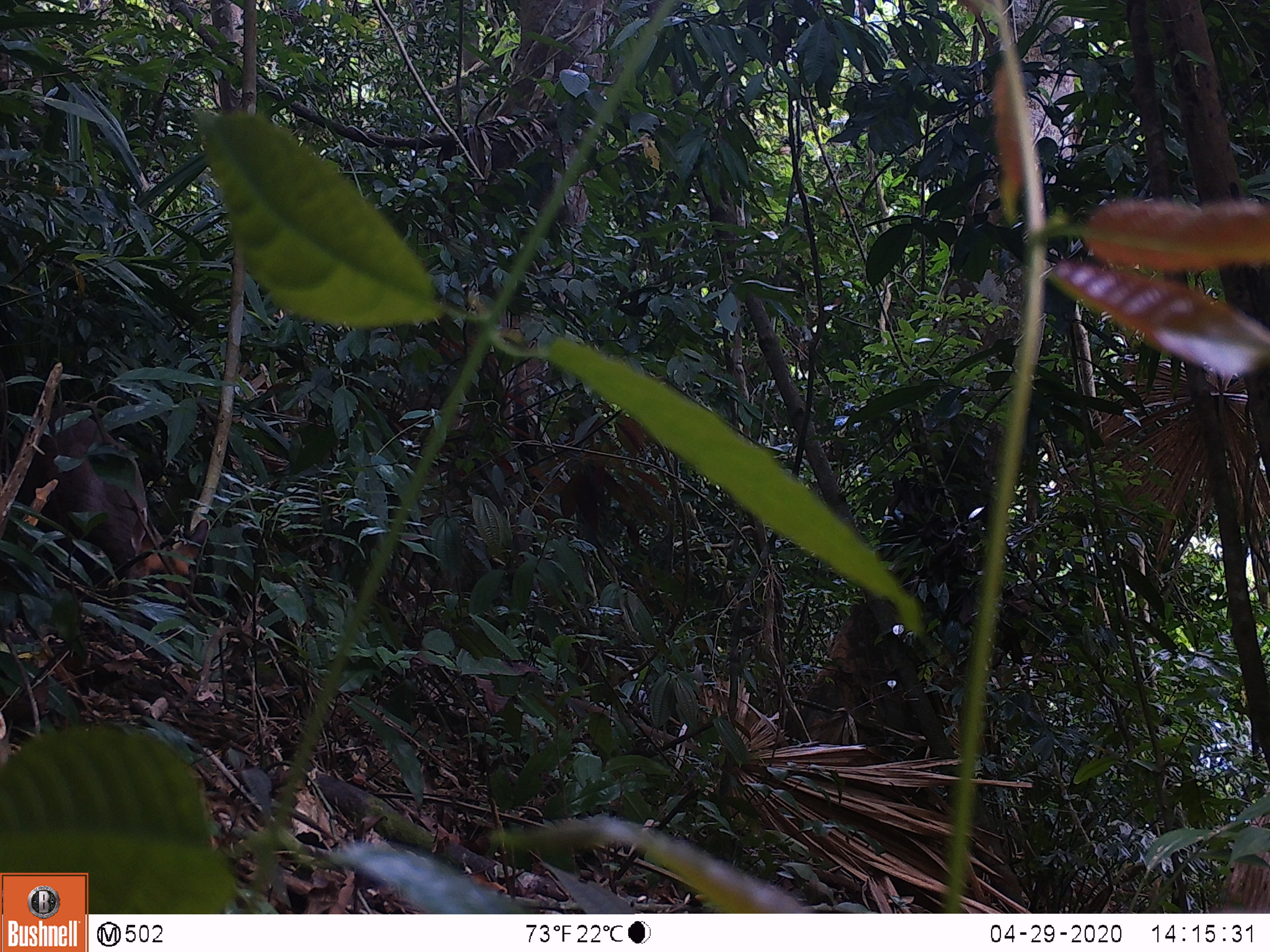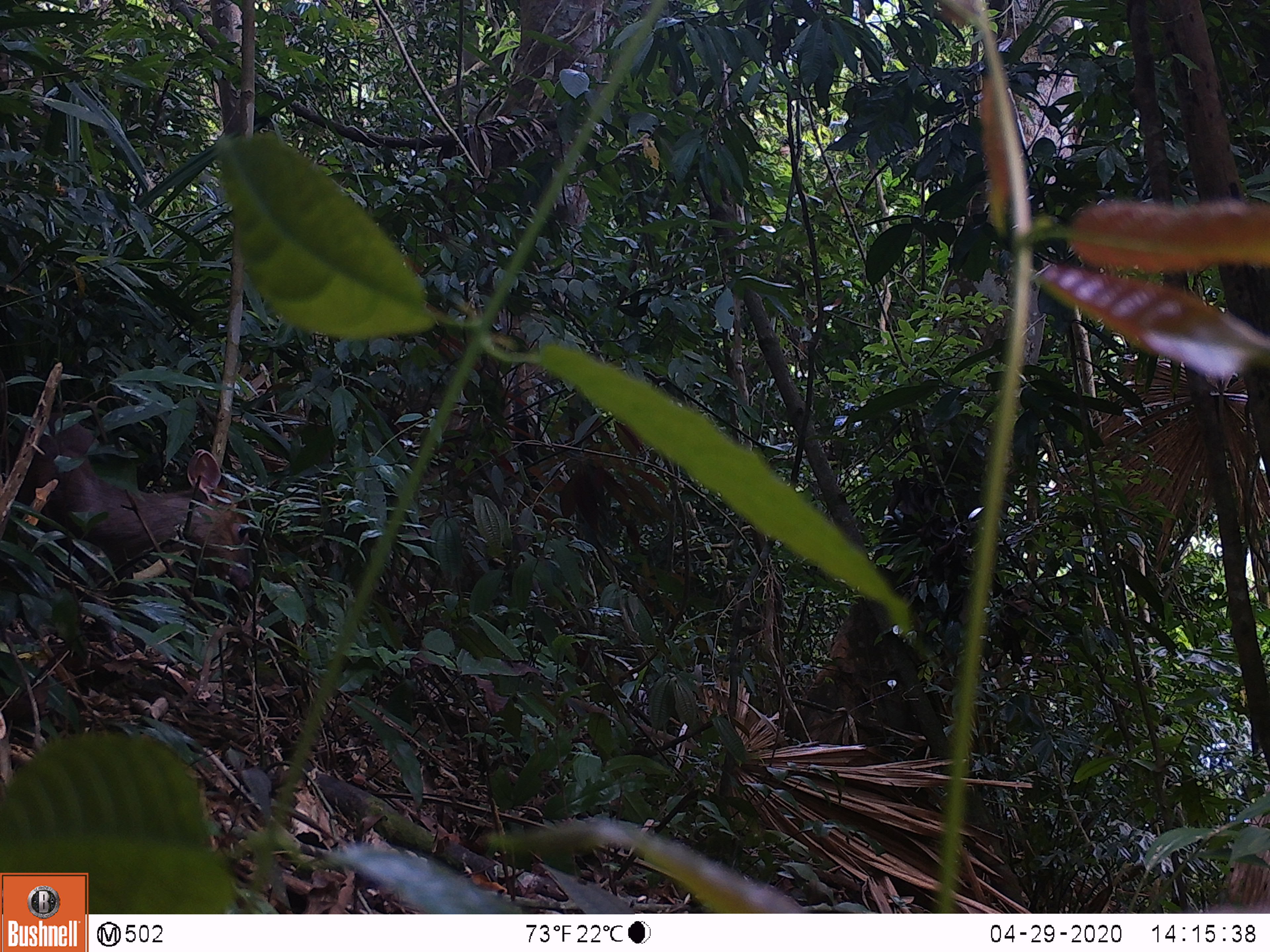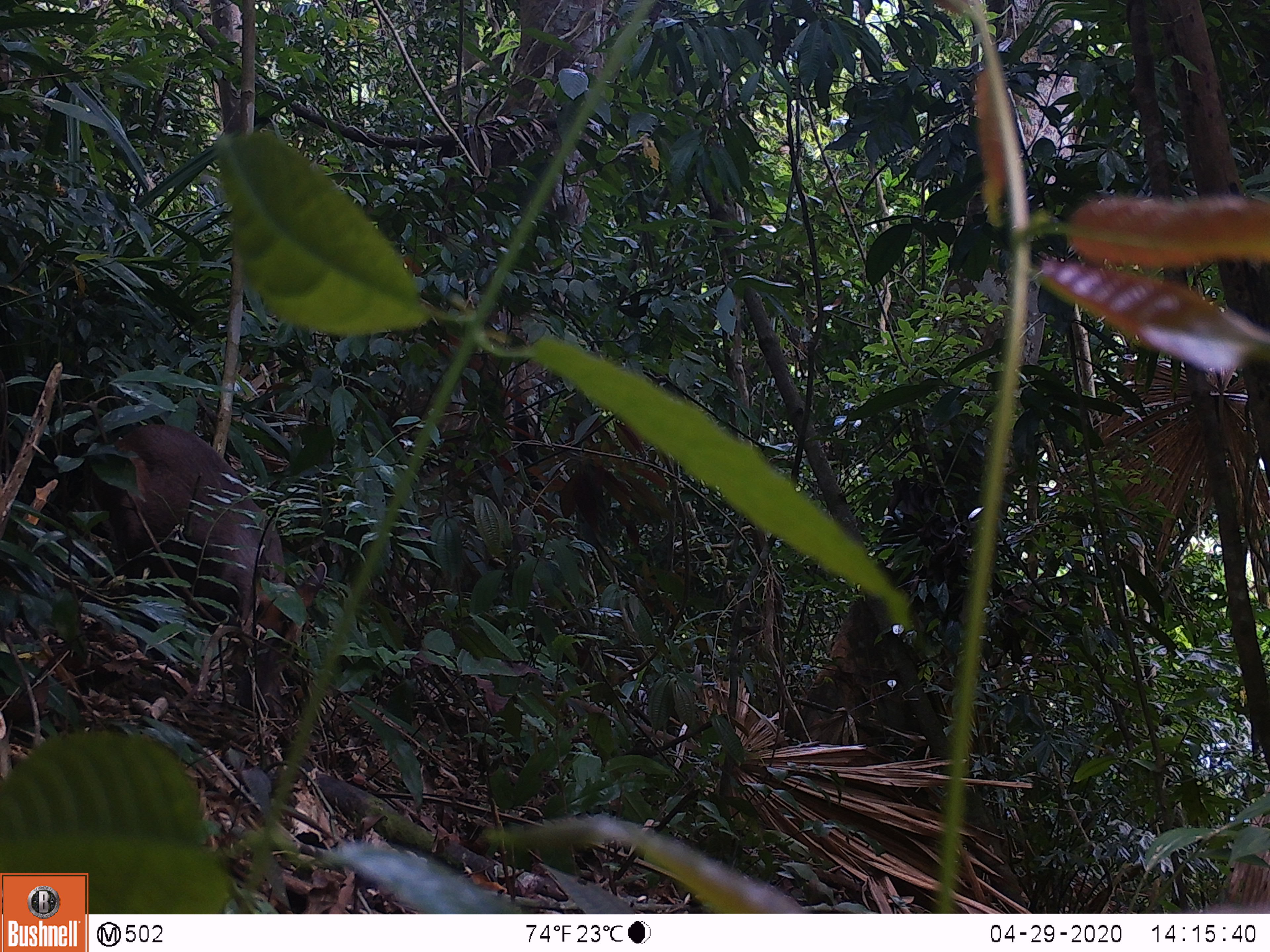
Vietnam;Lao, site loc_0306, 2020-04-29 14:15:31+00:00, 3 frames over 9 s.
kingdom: Animalia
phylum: Chordata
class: Mammalia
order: Artiodactyla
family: Cervidae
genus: Muntiacus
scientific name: Muntiacus rooseveltorum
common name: roosevelt's muntjac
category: roosevelts muntjac group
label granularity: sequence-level